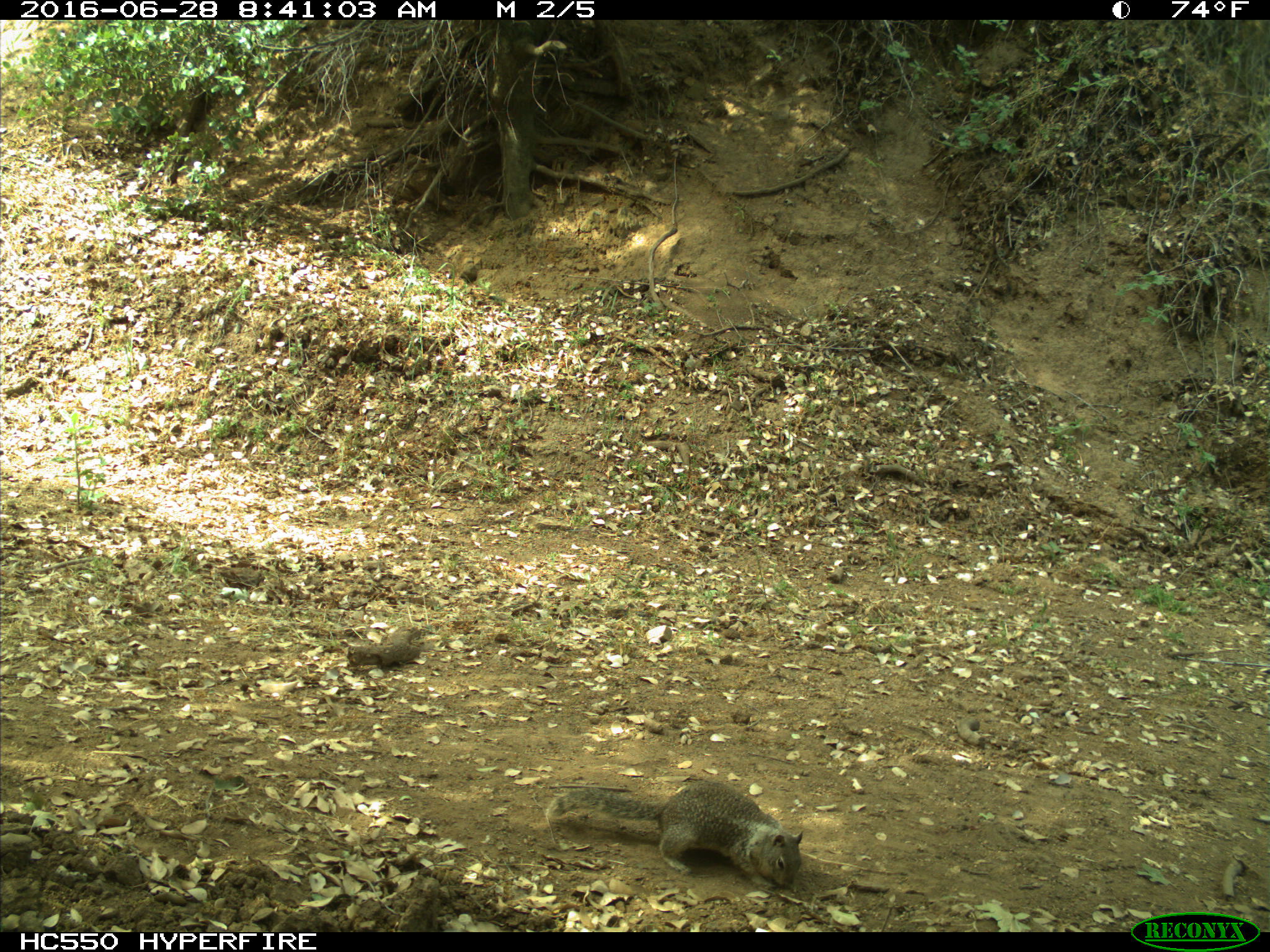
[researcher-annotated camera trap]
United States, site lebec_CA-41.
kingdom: Animalia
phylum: Chordata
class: Mammalia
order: Rodentia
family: Sciuridae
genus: Otospermophilus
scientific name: Otospermophilus beecheyi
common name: california ground squirrel